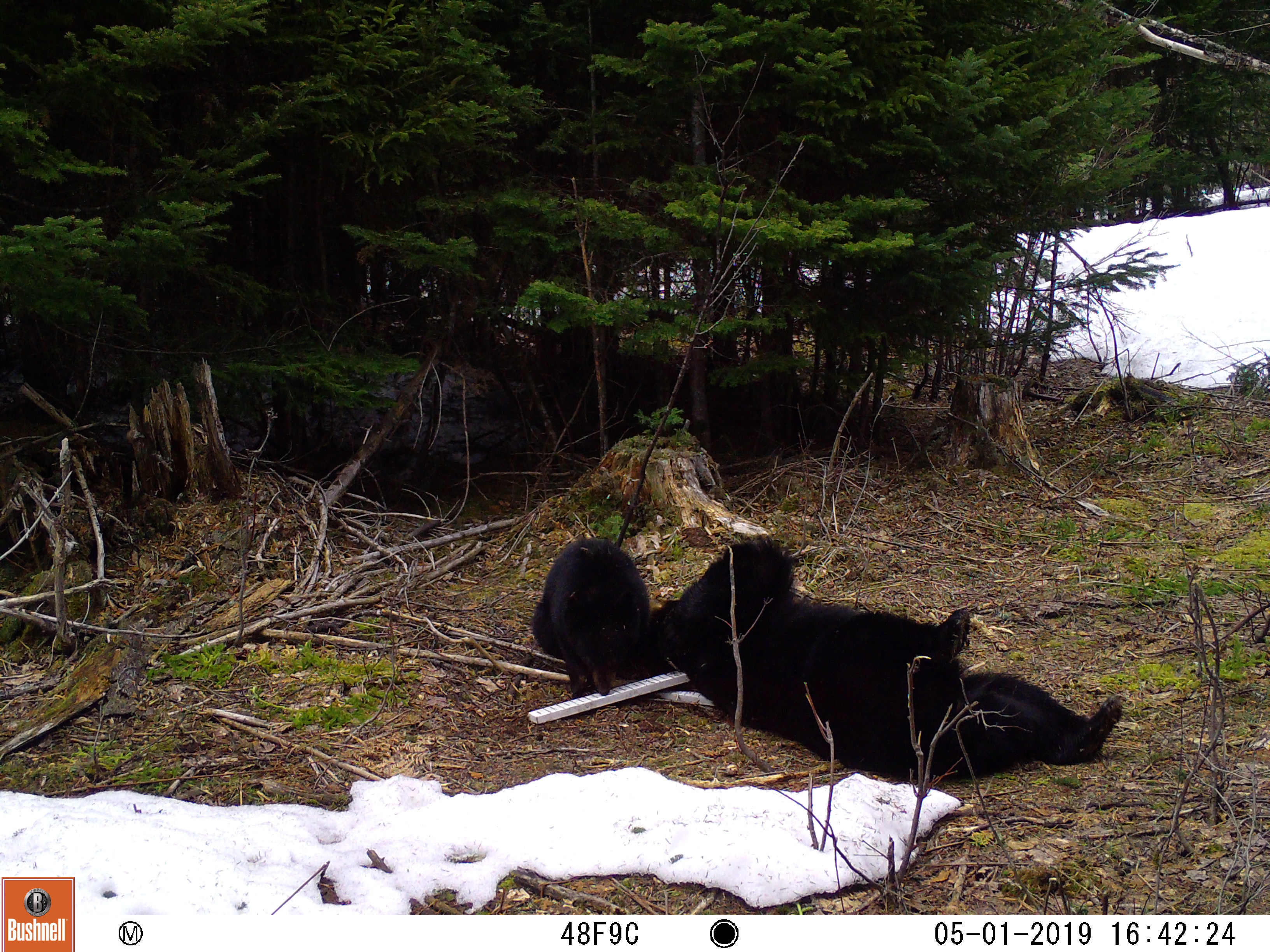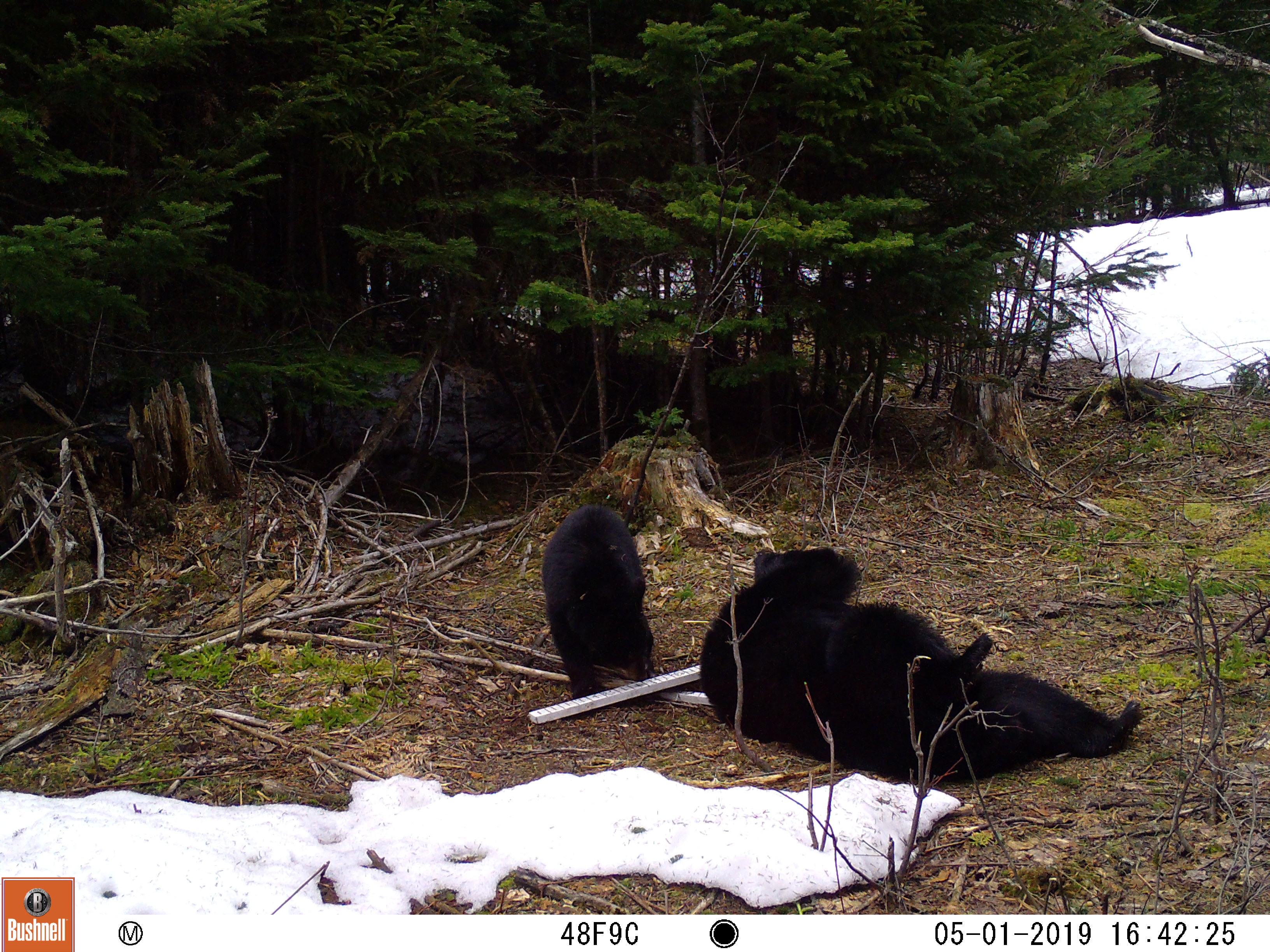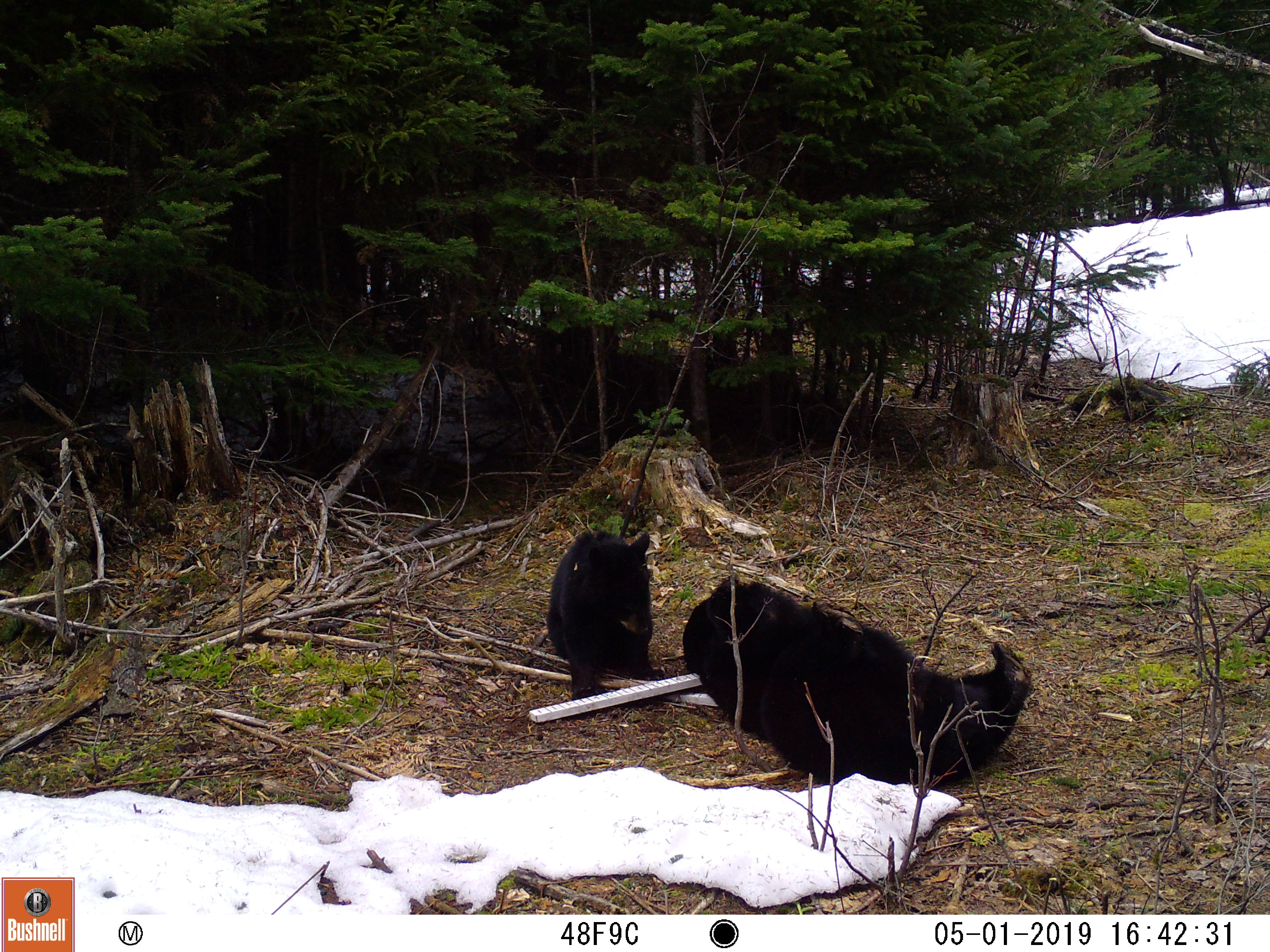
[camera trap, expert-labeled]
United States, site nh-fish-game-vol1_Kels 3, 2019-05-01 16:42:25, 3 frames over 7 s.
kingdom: Animalia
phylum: Chordata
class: Mammalia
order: Carnivora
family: Ursidae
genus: Ursus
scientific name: Ursus americanus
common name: black bear